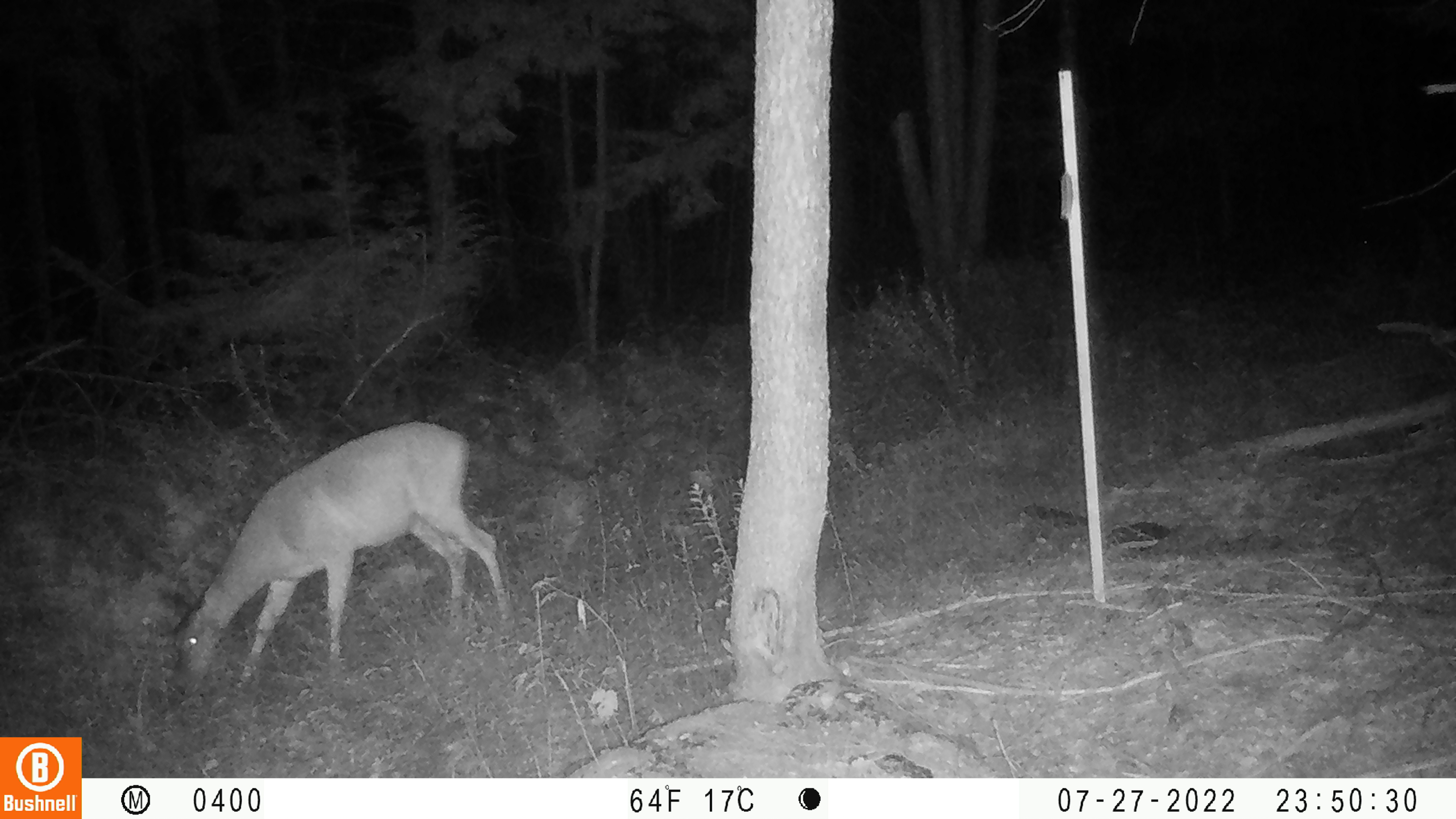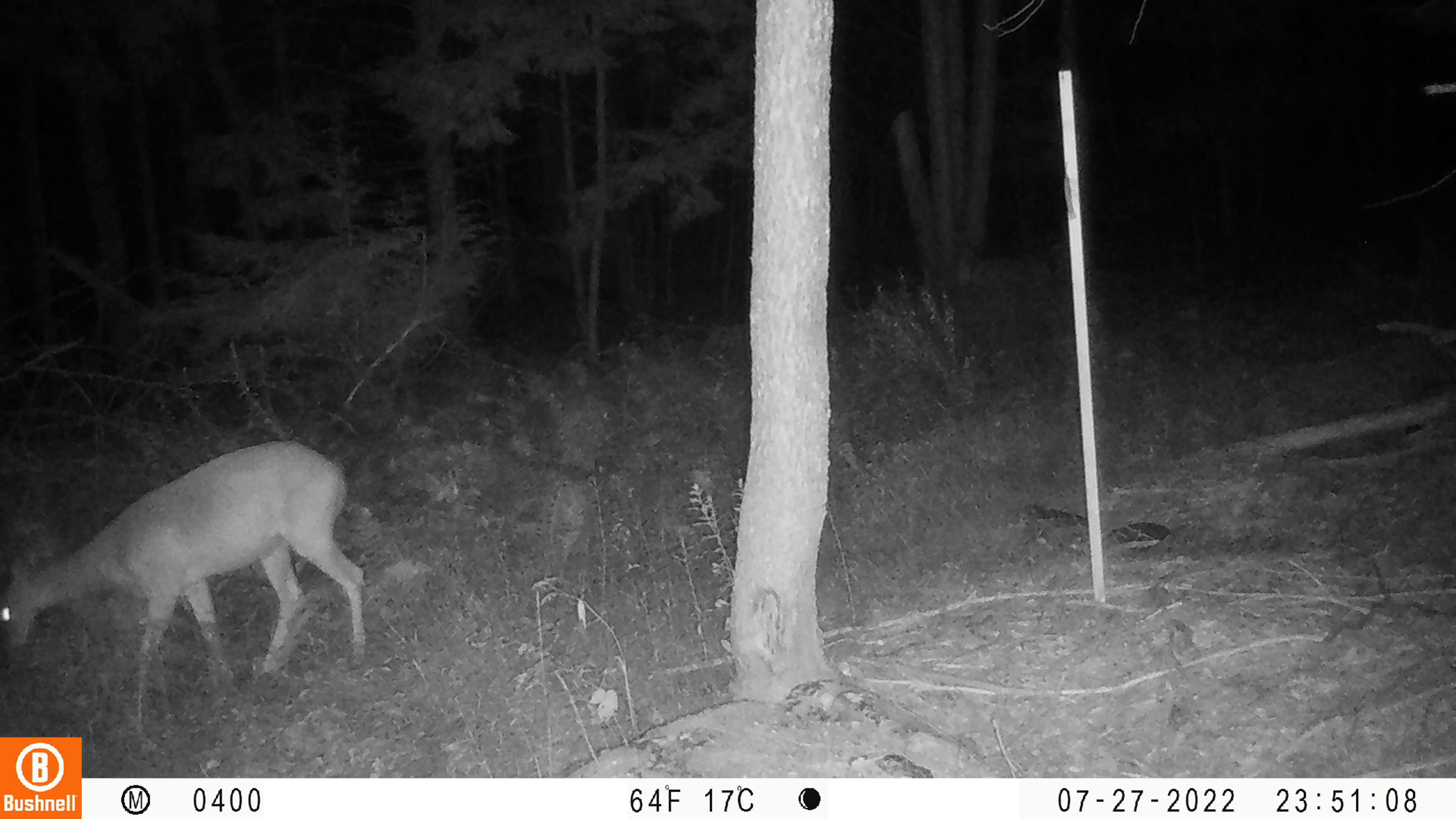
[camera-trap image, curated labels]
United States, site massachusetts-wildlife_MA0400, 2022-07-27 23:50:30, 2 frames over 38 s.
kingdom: Animalia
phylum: Chordata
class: Mammalia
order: Artiodactyla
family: Cervidae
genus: Odocoileus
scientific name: Odocoileus virginianus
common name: white-tailed deer